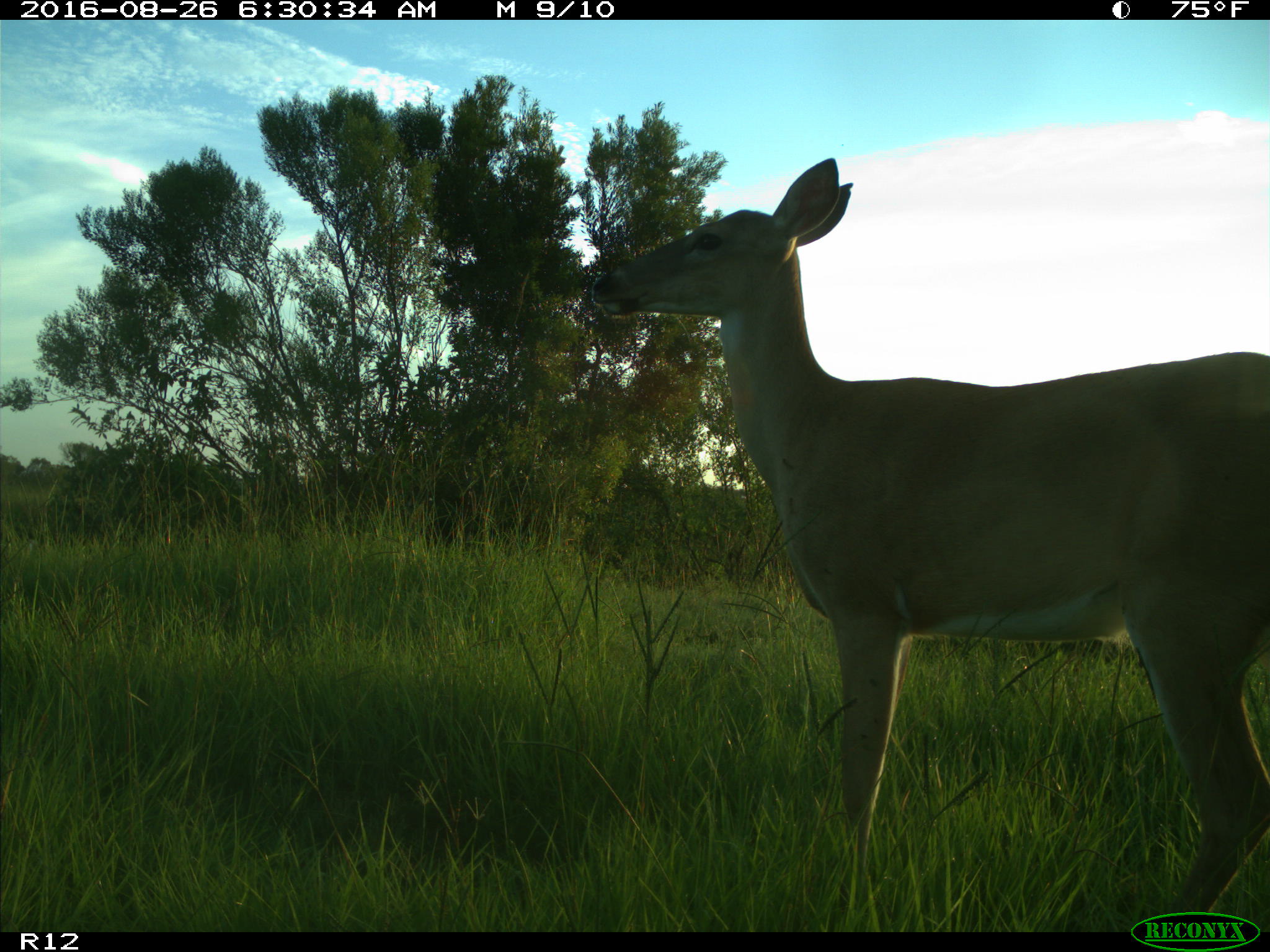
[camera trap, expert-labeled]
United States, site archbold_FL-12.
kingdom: Animalia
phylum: Chordata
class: Mammalia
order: Artiodactyla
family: Cervidae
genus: Odocoileus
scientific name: Odocoileus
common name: deer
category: unidentified deer